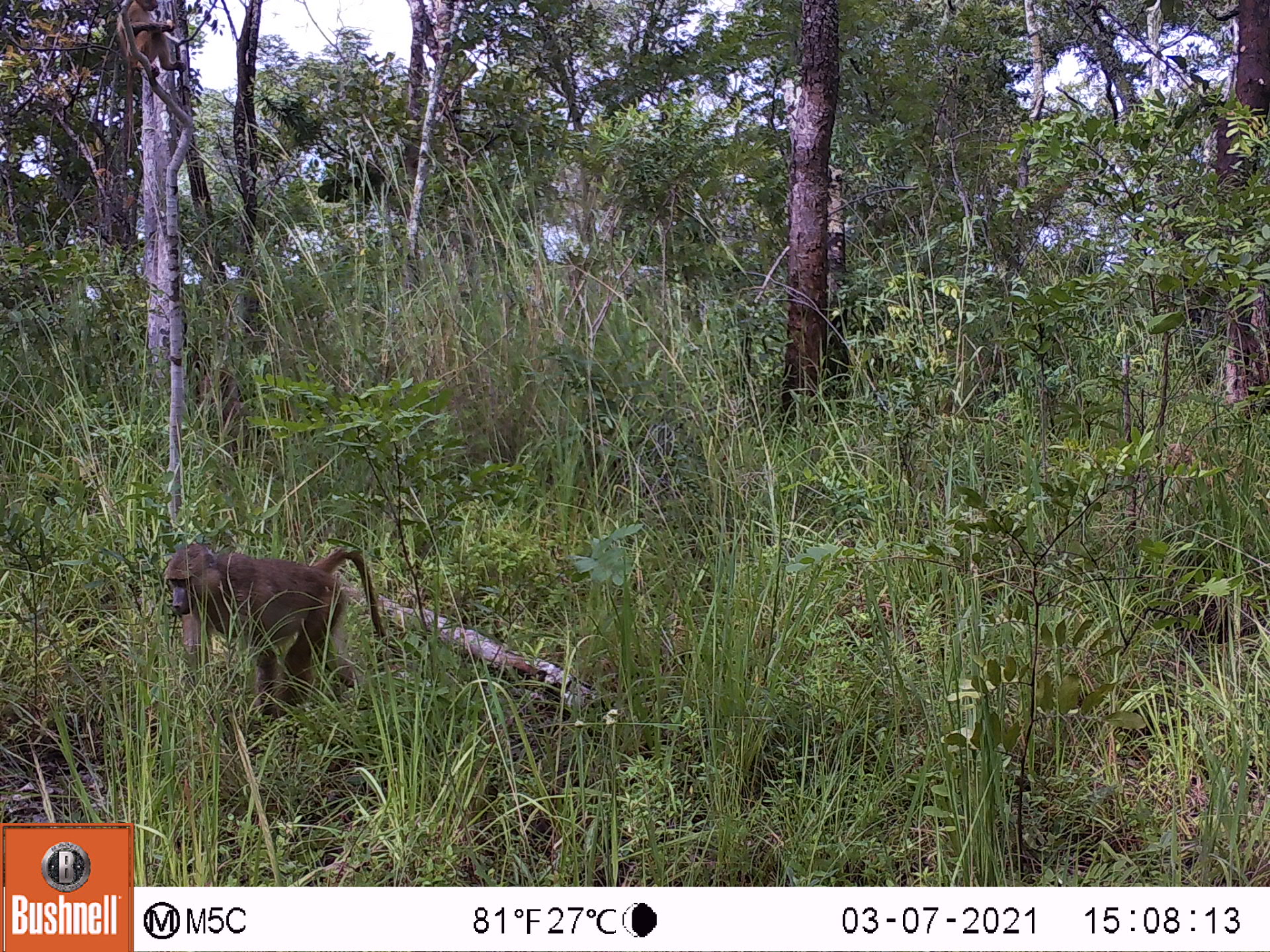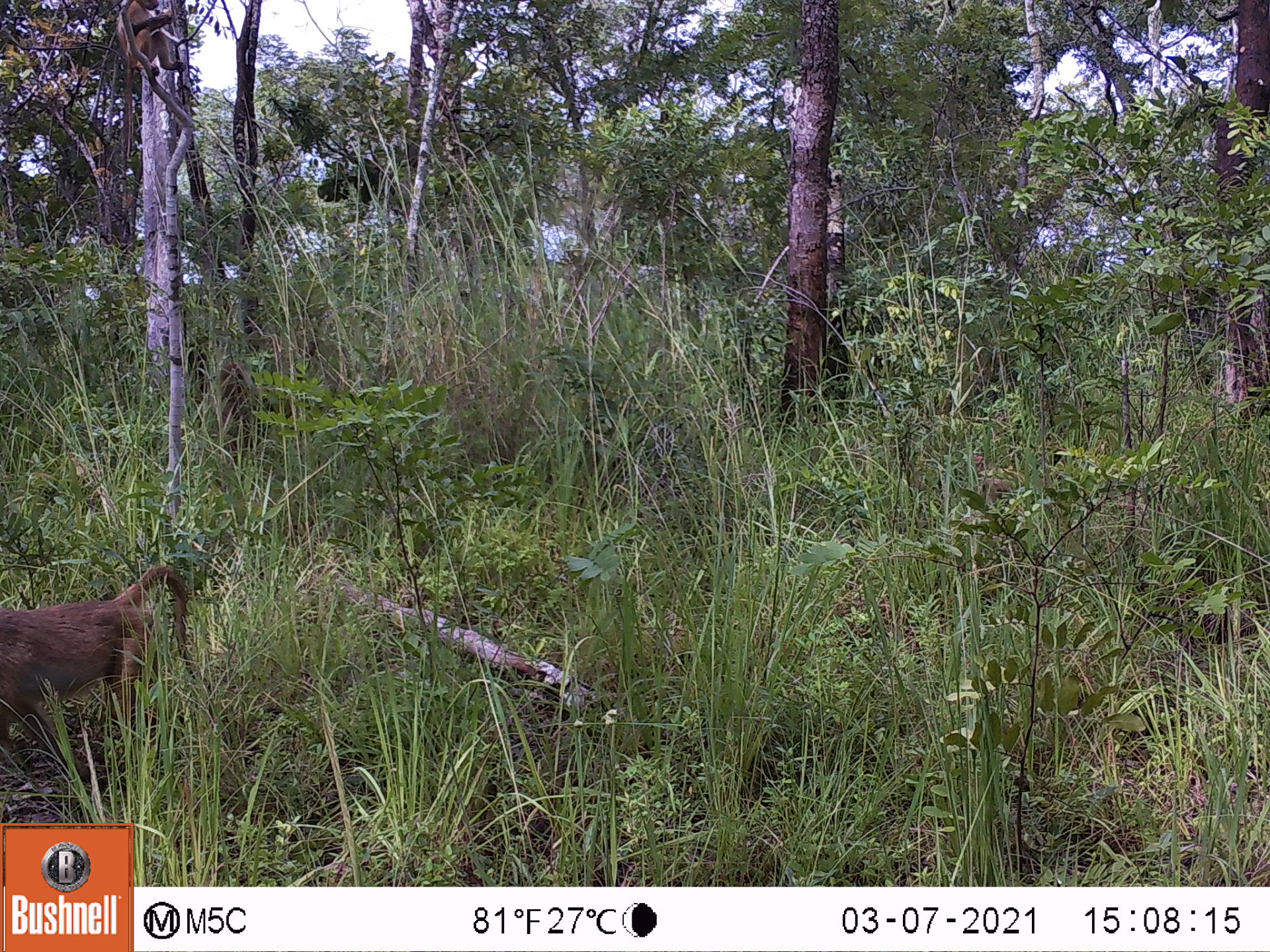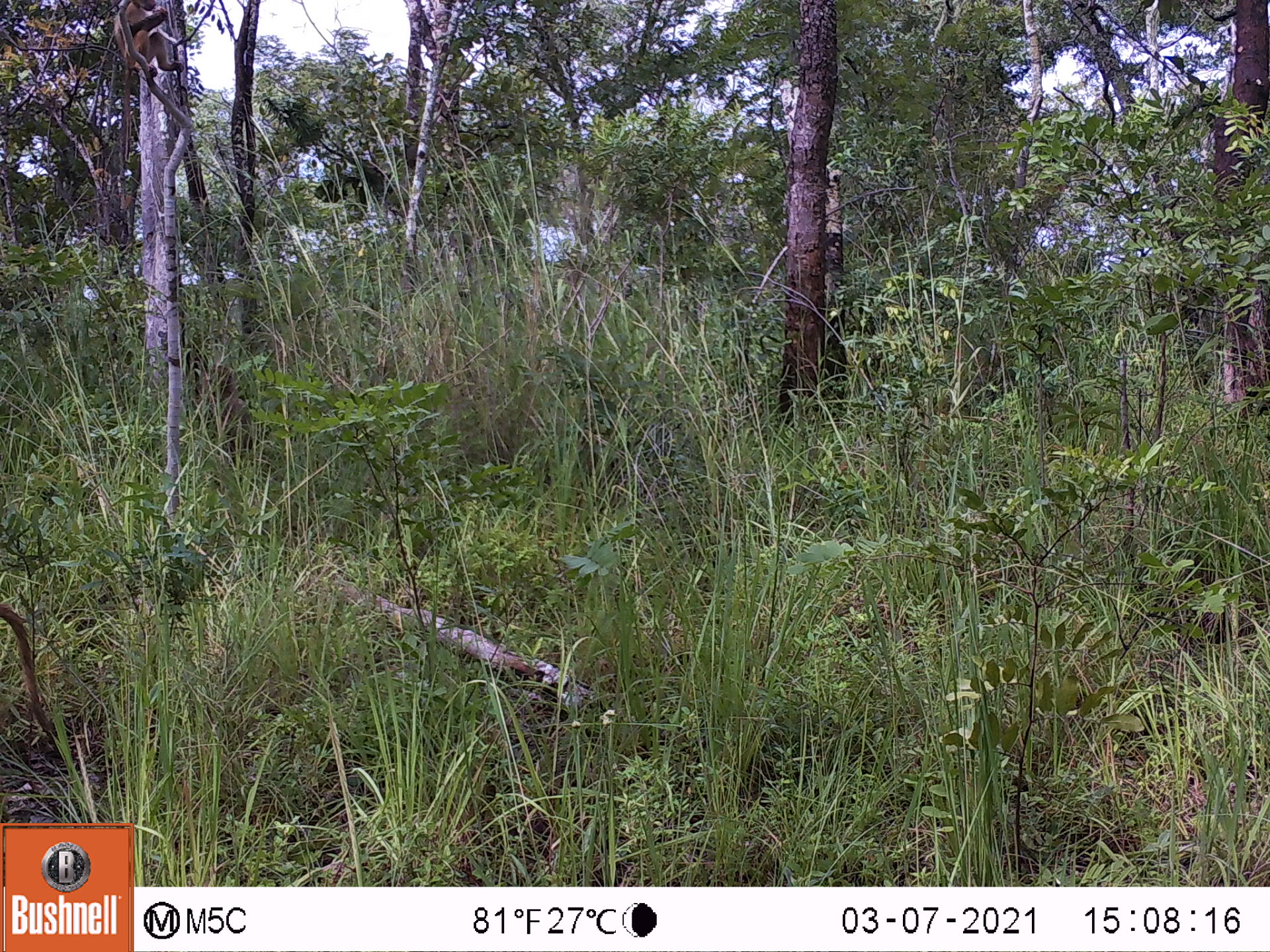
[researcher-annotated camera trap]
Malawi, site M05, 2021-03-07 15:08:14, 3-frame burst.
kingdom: Animalia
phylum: Chordata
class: Mammalia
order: Primates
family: Cercopithecidae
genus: Papio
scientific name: Papio cynocephalus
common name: yellow baboon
Yellow baboon (Papio cynocephalus), count 3.